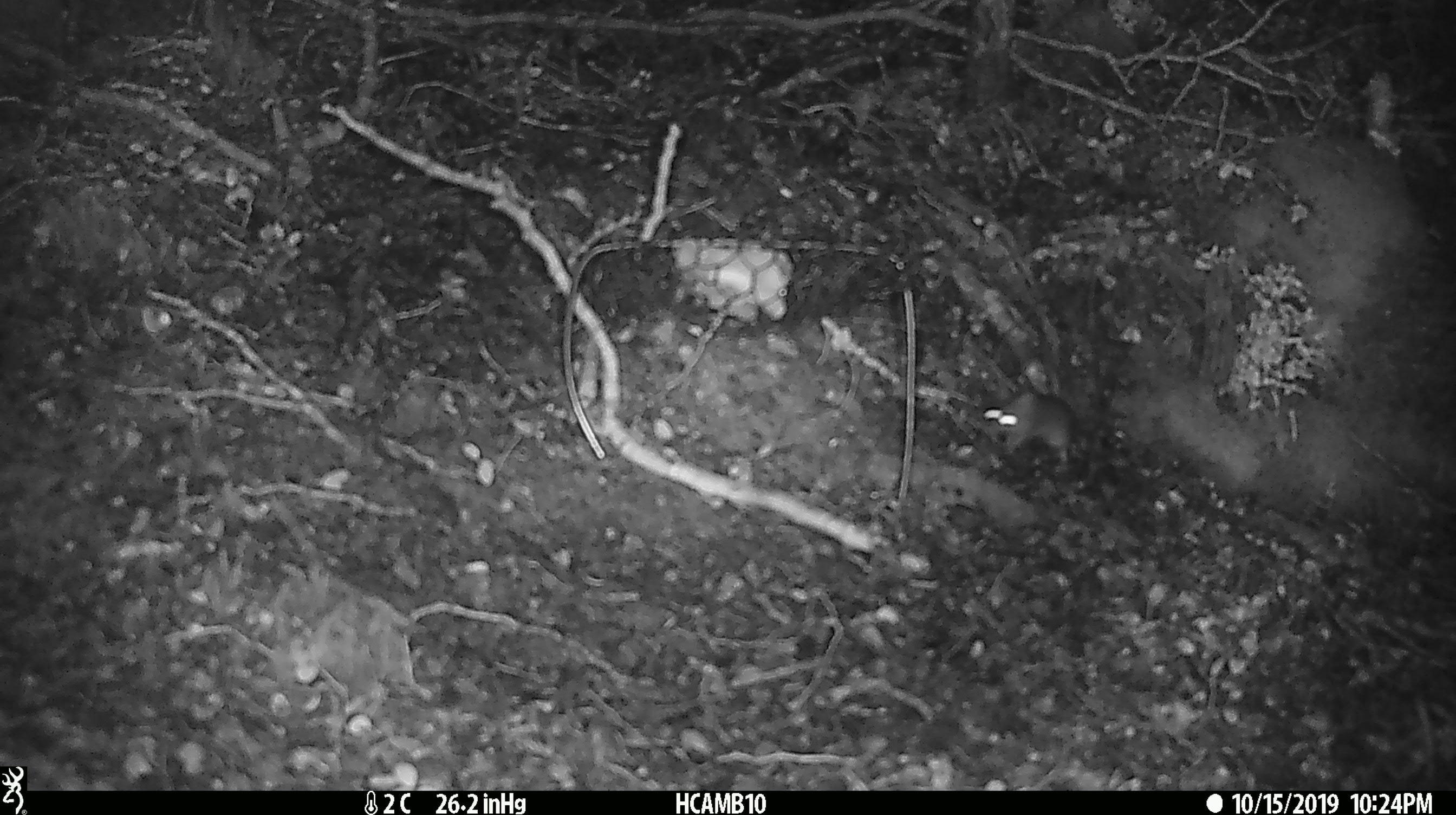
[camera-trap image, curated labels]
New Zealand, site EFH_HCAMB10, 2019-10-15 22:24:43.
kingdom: Animalia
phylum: Chordata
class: Mammalia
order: Rodentia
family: Muridae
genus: Mus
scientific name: Mus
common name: mouse